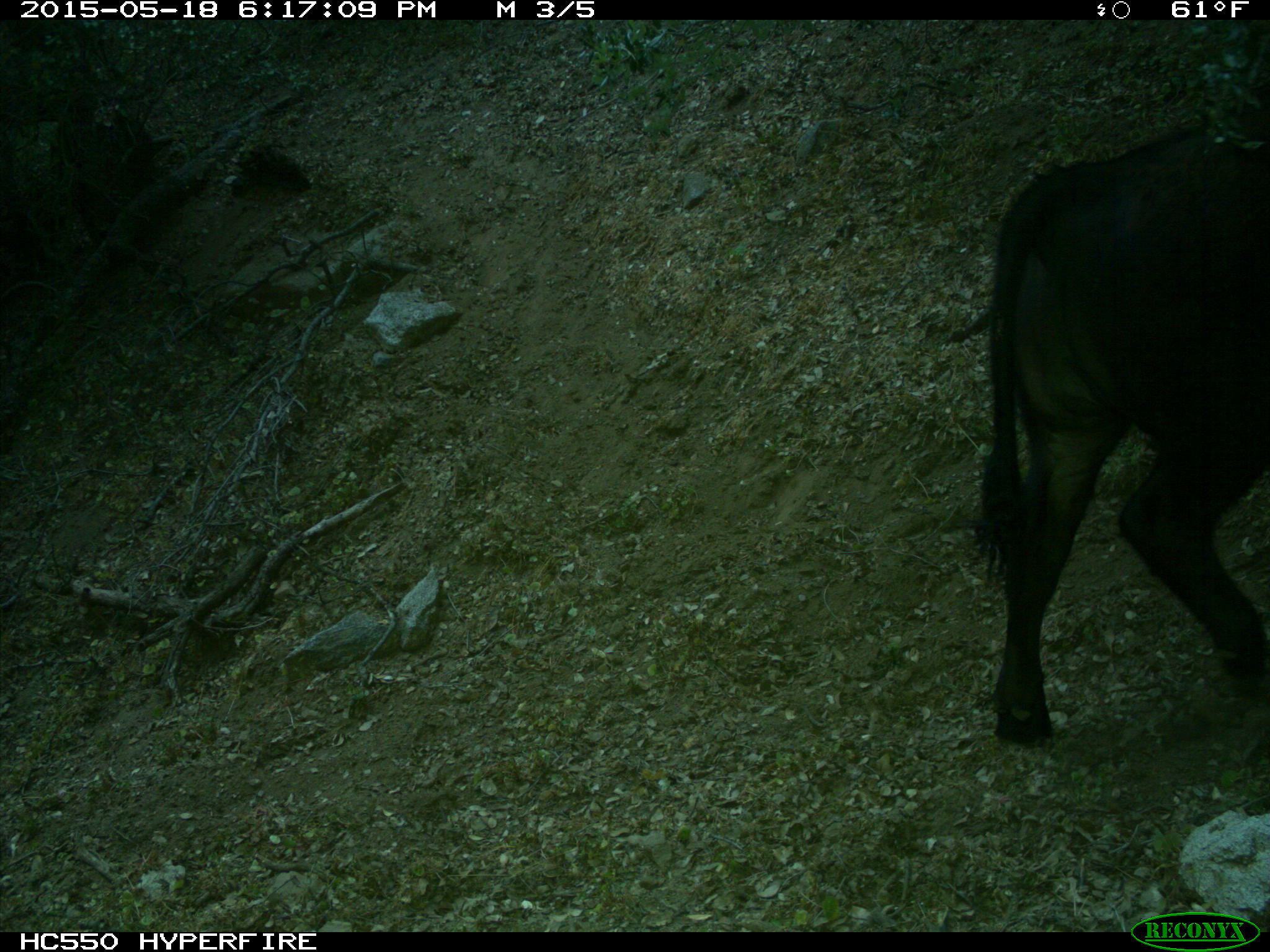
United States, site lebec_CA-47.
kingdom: Animalia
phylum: Chordata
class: Mammalia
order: Artiodactyla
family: Bovidae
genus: Bos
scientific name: Bos taurus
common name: domestic cow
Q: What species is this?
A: Bos taurus (domestic cow).